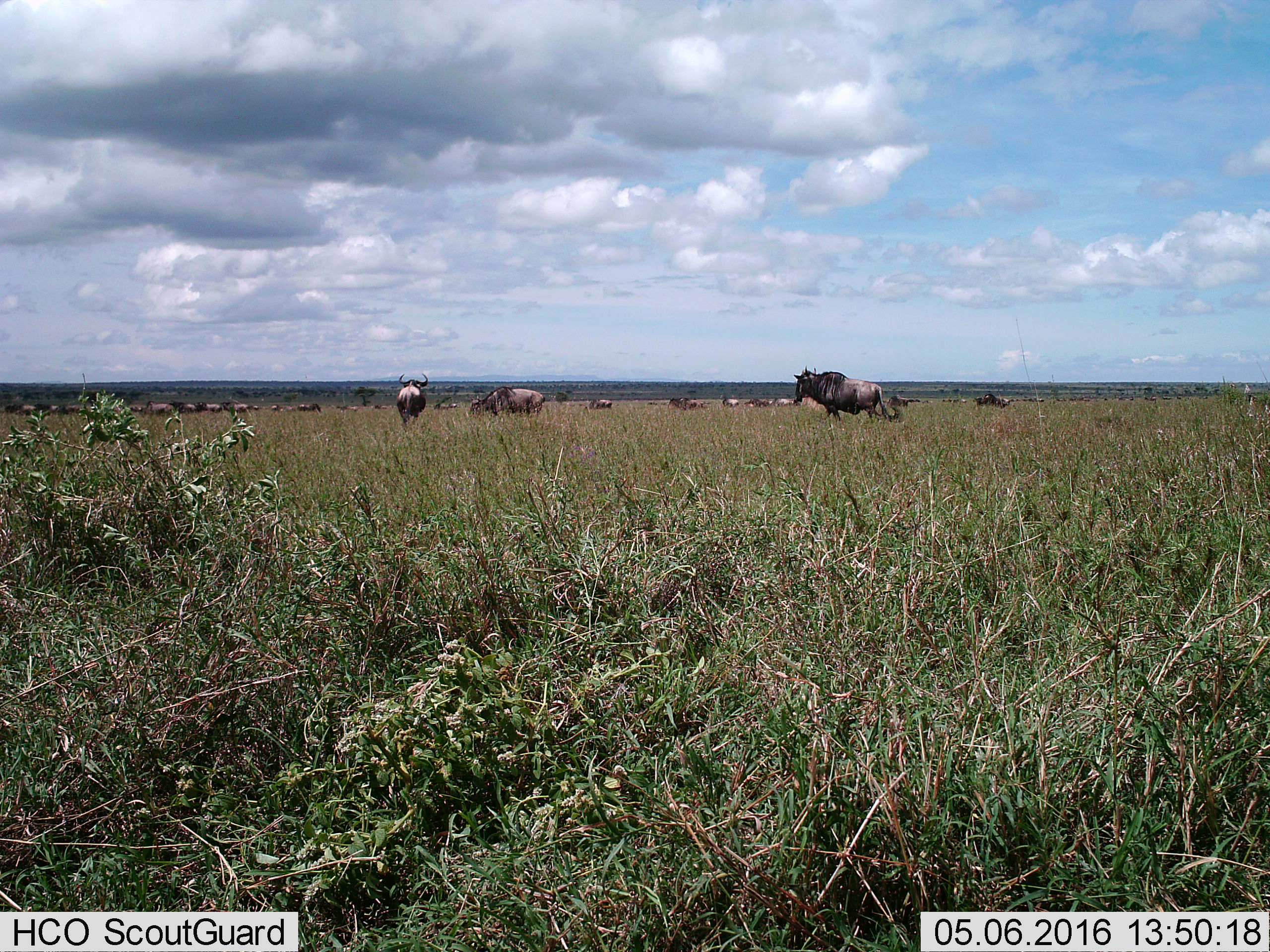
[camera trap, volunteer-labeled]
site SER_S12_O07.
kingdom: Animalia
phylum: Chordata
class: Mammalia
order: Artiodactyla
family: Bovidae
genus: Connochaetes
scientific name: Connochaetes taurinus taurinus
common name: blue wildebeest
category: wildebeestblue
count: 11-50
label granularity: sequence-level